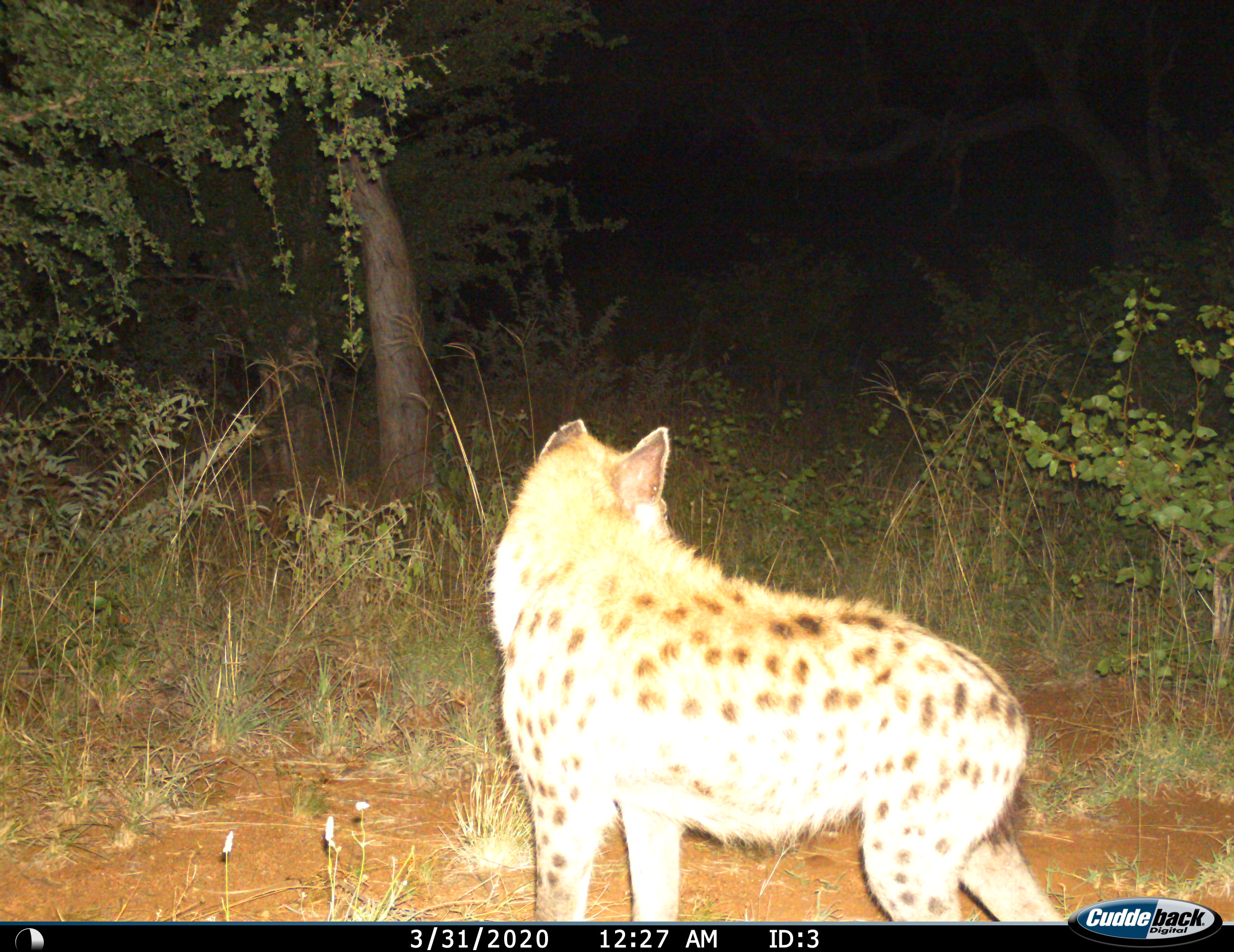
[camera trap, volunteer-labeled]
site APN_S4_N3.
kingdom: Animalia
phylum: Chordata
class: Mammalia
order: Carnivora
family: Hyaenidae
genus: Crocuta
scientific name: Crocuta crocuta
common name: spotted hyena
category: hyenaspotted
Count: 1.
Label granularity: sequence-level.